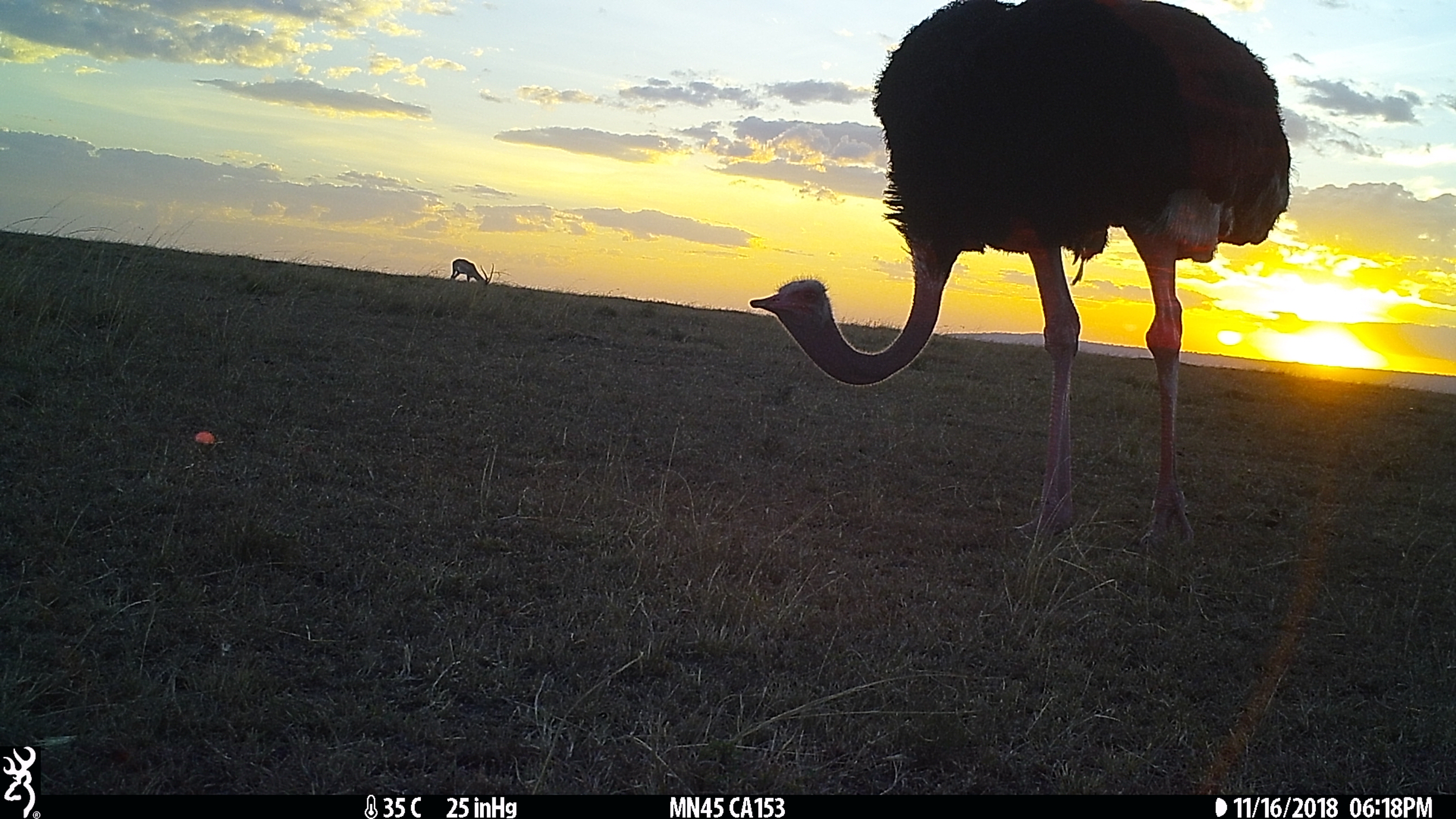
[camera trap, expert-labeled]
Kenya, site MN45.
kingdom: Animalia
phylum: Chordata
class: Aves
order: Struthioniformes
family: Struthionidae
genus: Struthio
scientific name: Struthio camelus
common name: ostrich